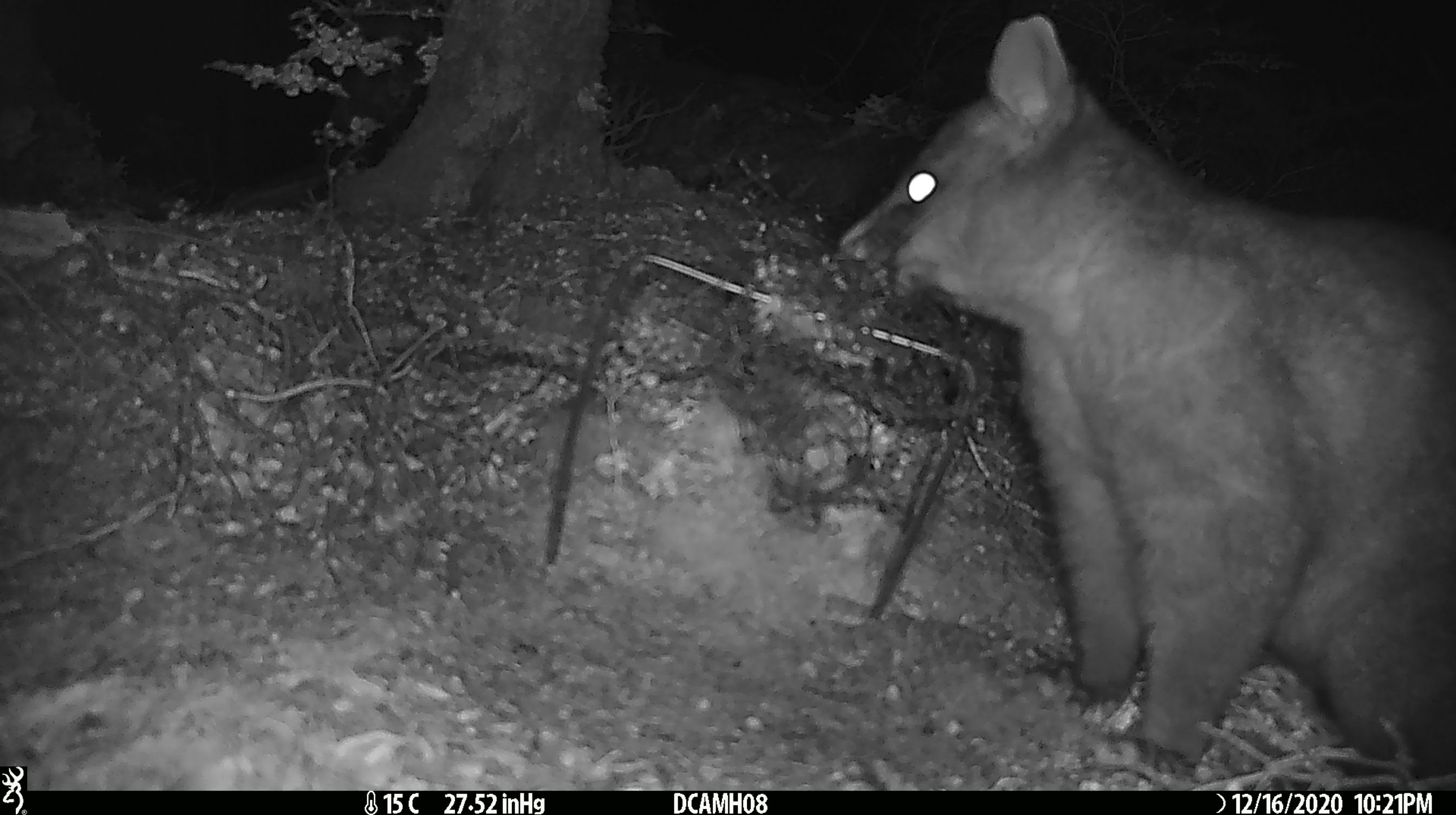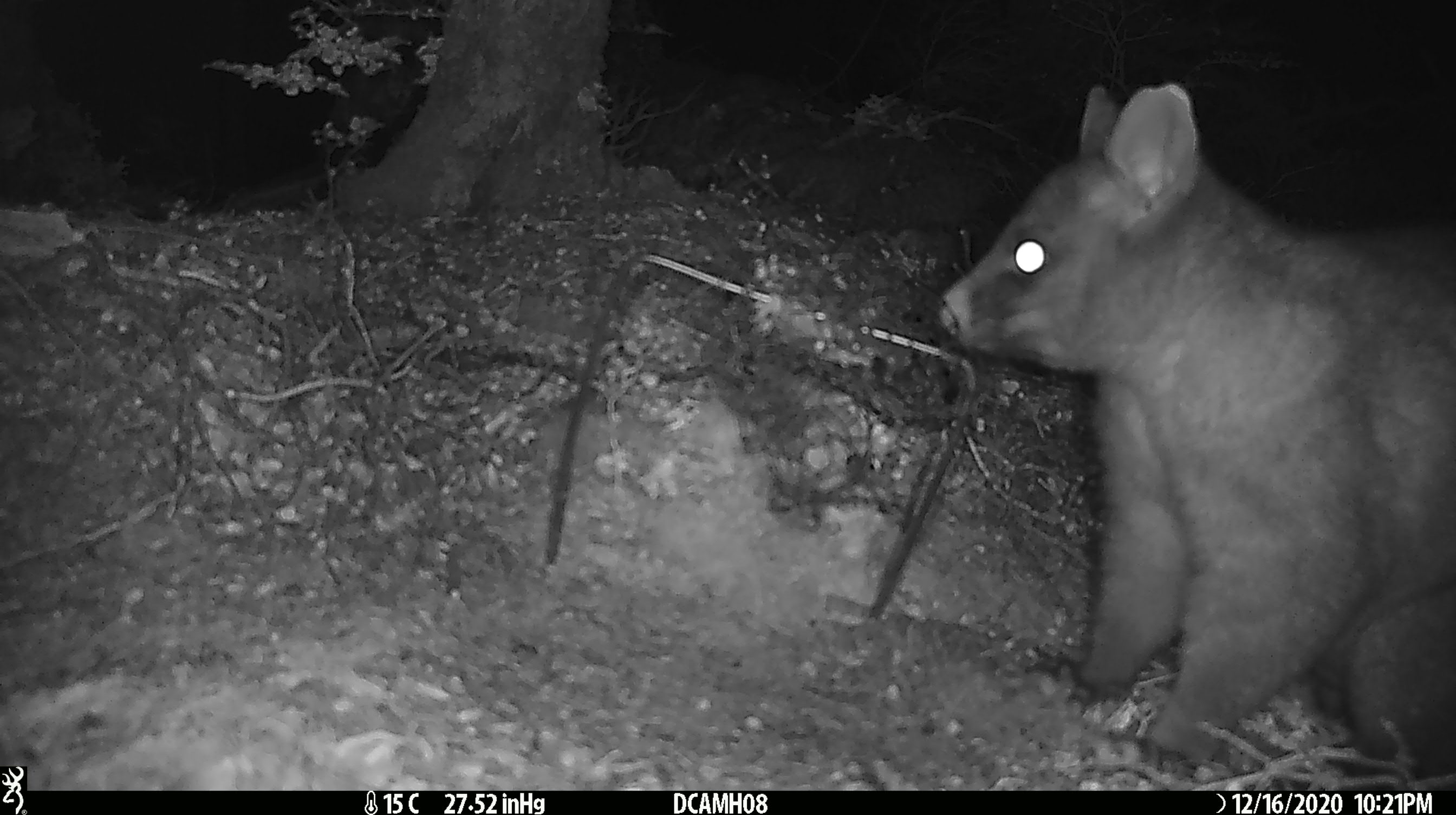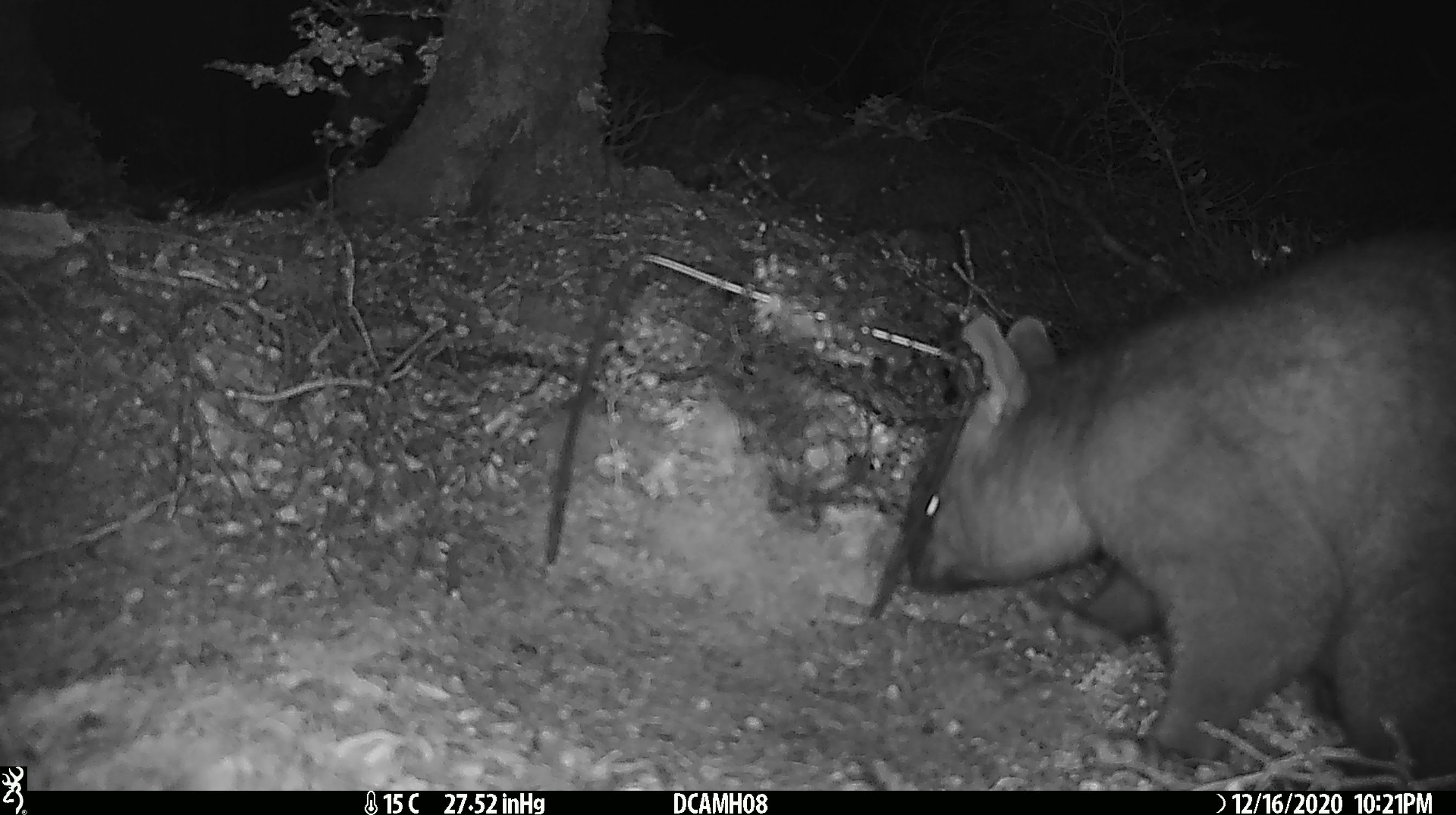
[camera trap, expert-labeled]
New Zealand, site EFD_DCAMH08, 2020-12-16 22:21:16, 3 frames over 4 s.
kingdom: Animalia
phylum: Chordata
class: Mammalia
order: Diprotodontia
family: Phalangeridae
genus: Trichosurus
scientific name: Trichosurus vulpecula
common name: common brushtail possum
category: possum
Possum (common brushtail possum) (Trichosurus vulpecula).